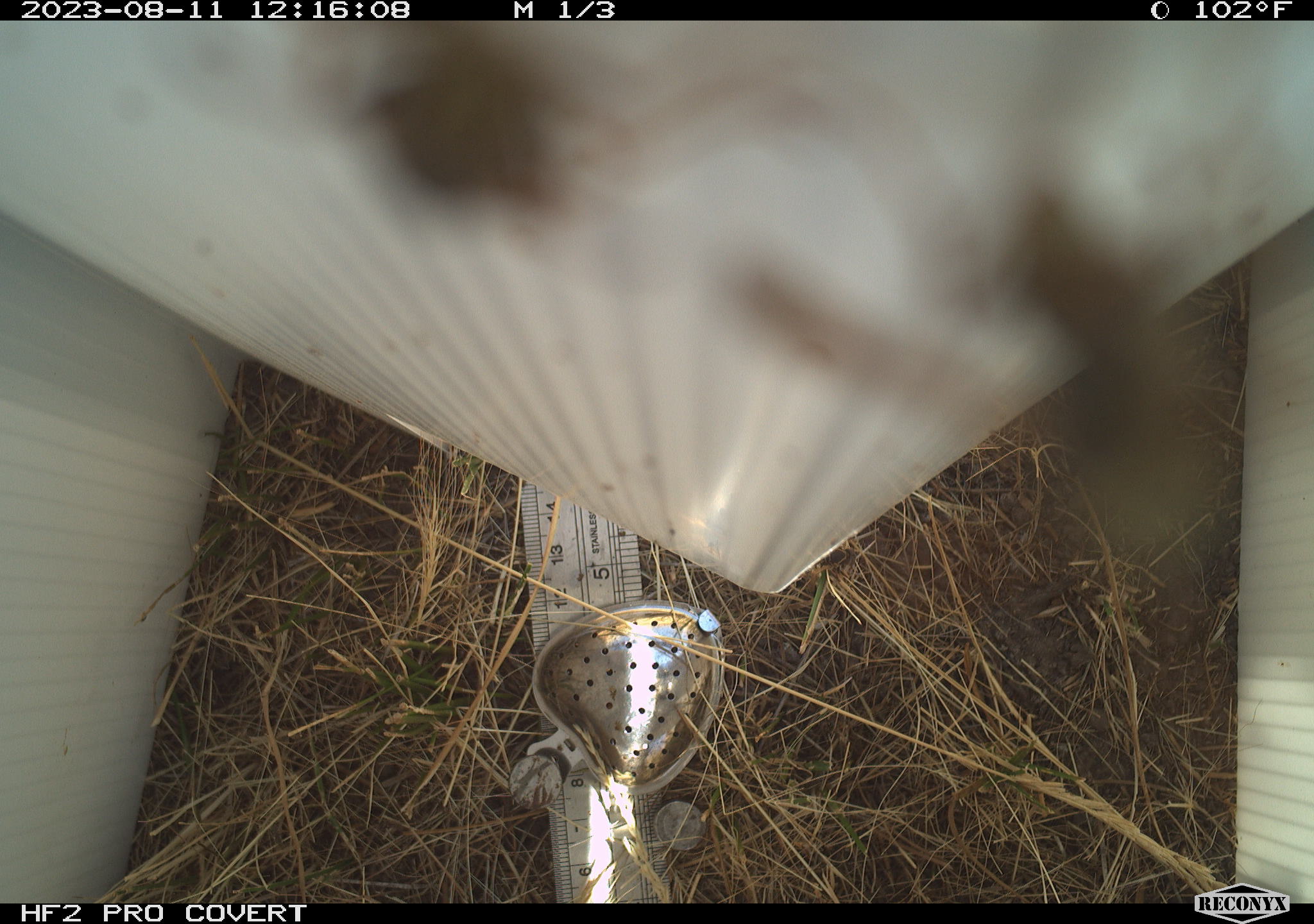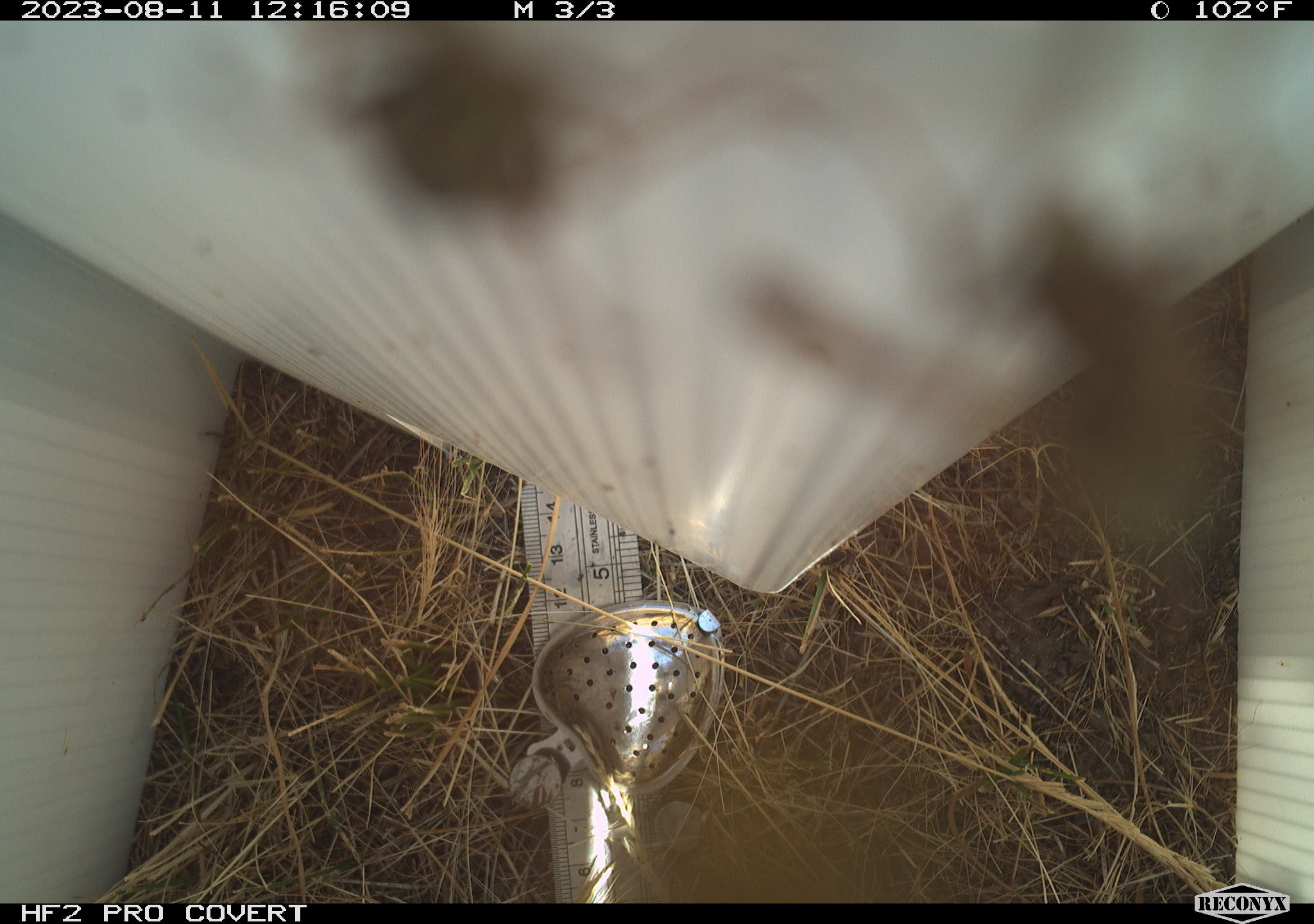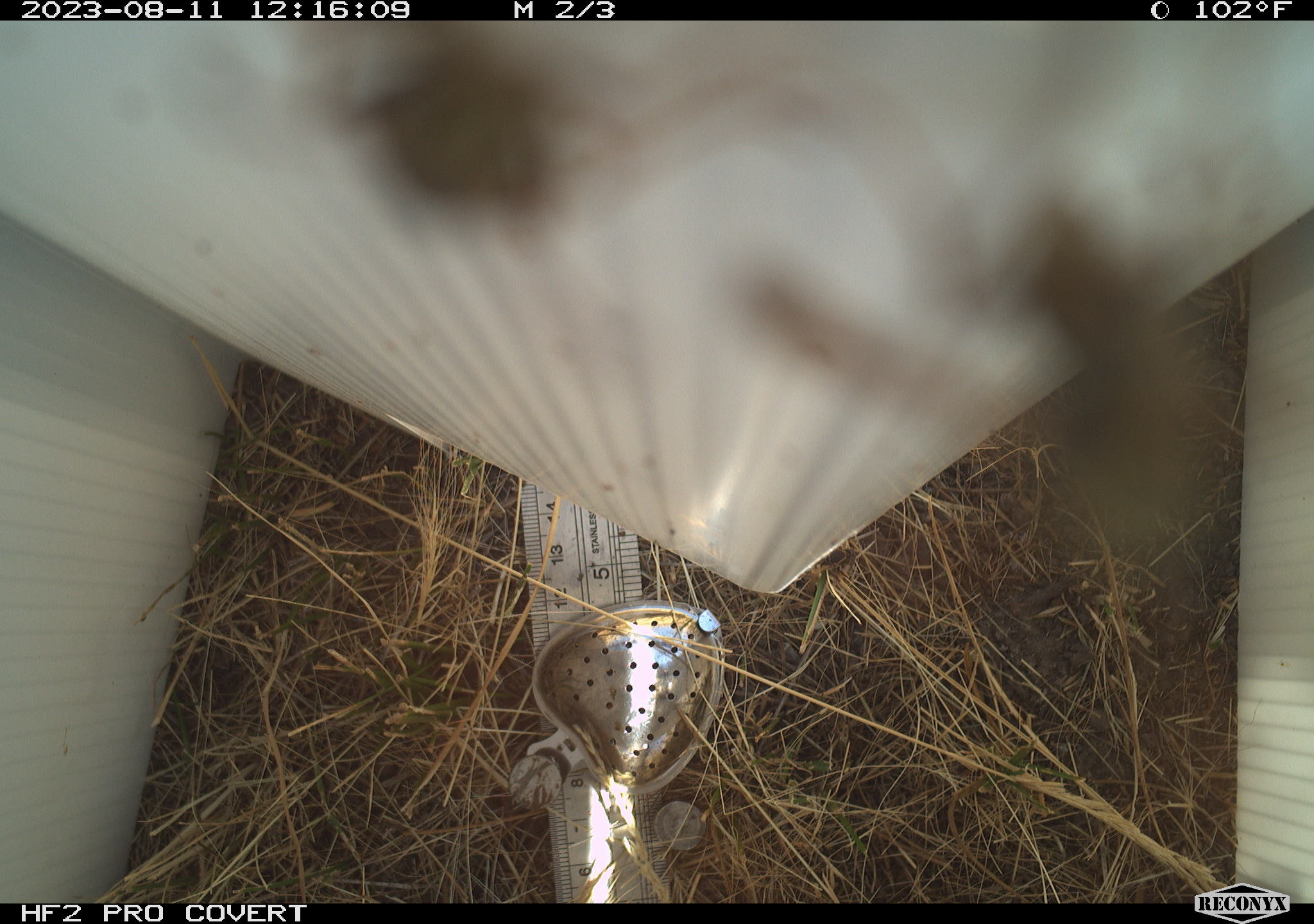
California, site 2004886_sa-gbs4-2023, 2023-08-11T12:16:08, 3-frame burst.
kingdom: Animalia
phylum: Arthropoda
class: Insecta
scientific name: Insecta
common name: insect